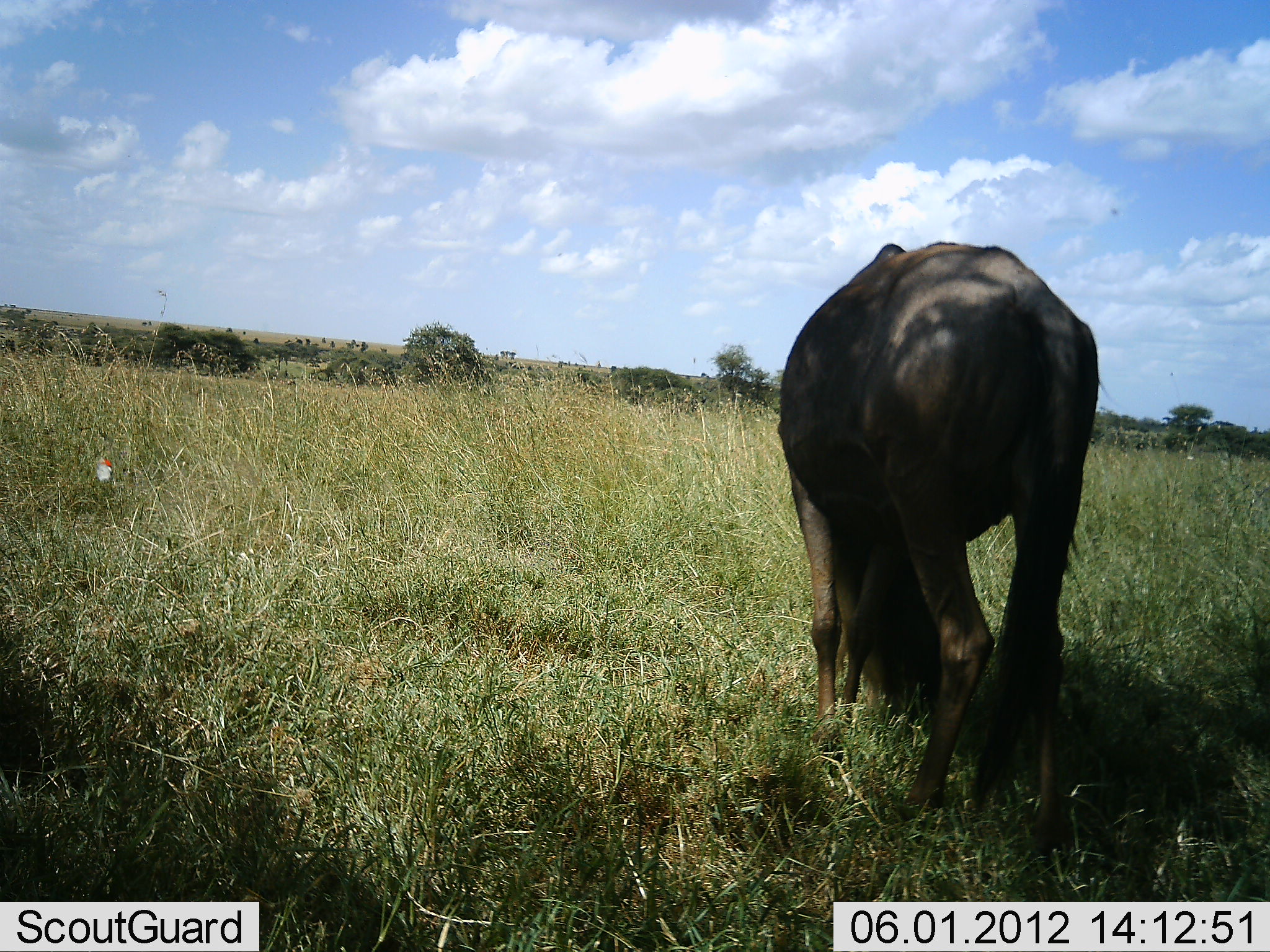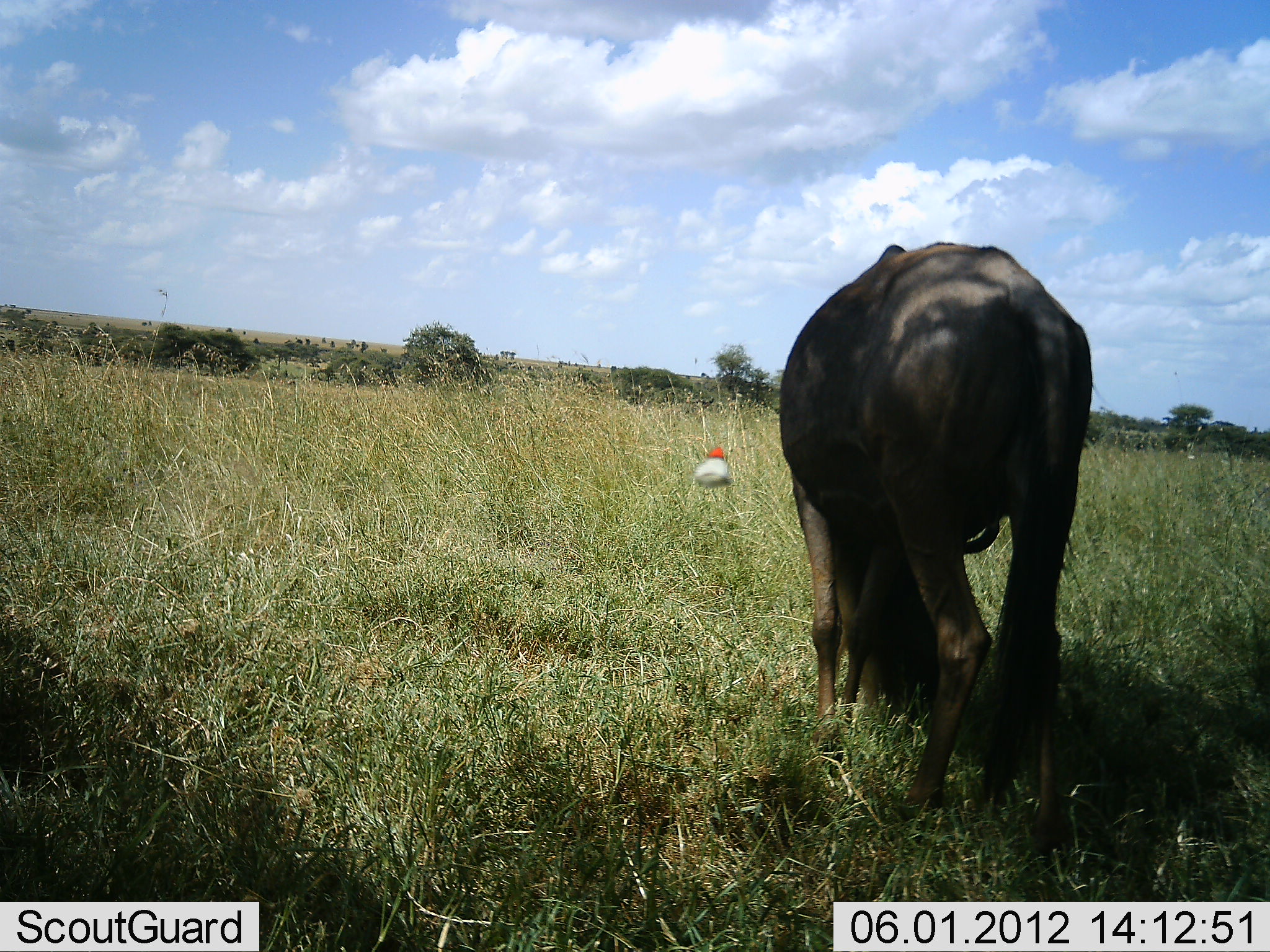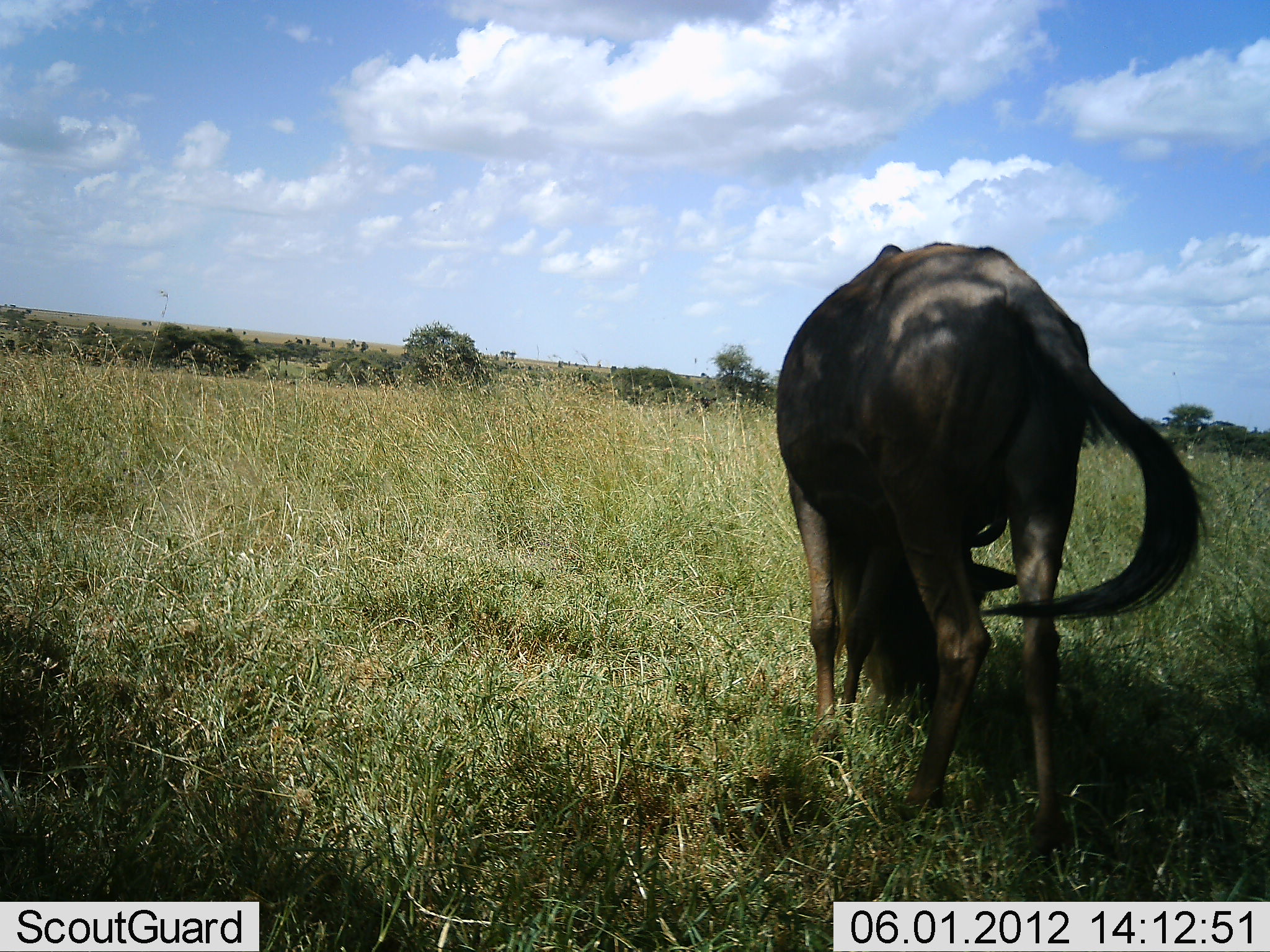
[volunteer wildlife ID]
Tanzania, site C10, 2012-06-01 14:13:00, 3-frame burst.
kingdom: Animalia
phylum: Chordata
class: Mammalia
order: Artiodactyla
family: Bovidae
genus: Connochaetes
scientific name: Connochaetes taurinus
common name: blue wildebeest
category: wildebeest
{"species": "wildebeest (blue wildebeest) (Connochaetes taurinus)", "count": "1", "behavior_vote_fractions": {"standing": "27%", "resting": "0%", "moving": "0%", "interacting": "0%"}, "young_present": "0%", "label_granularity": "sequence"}